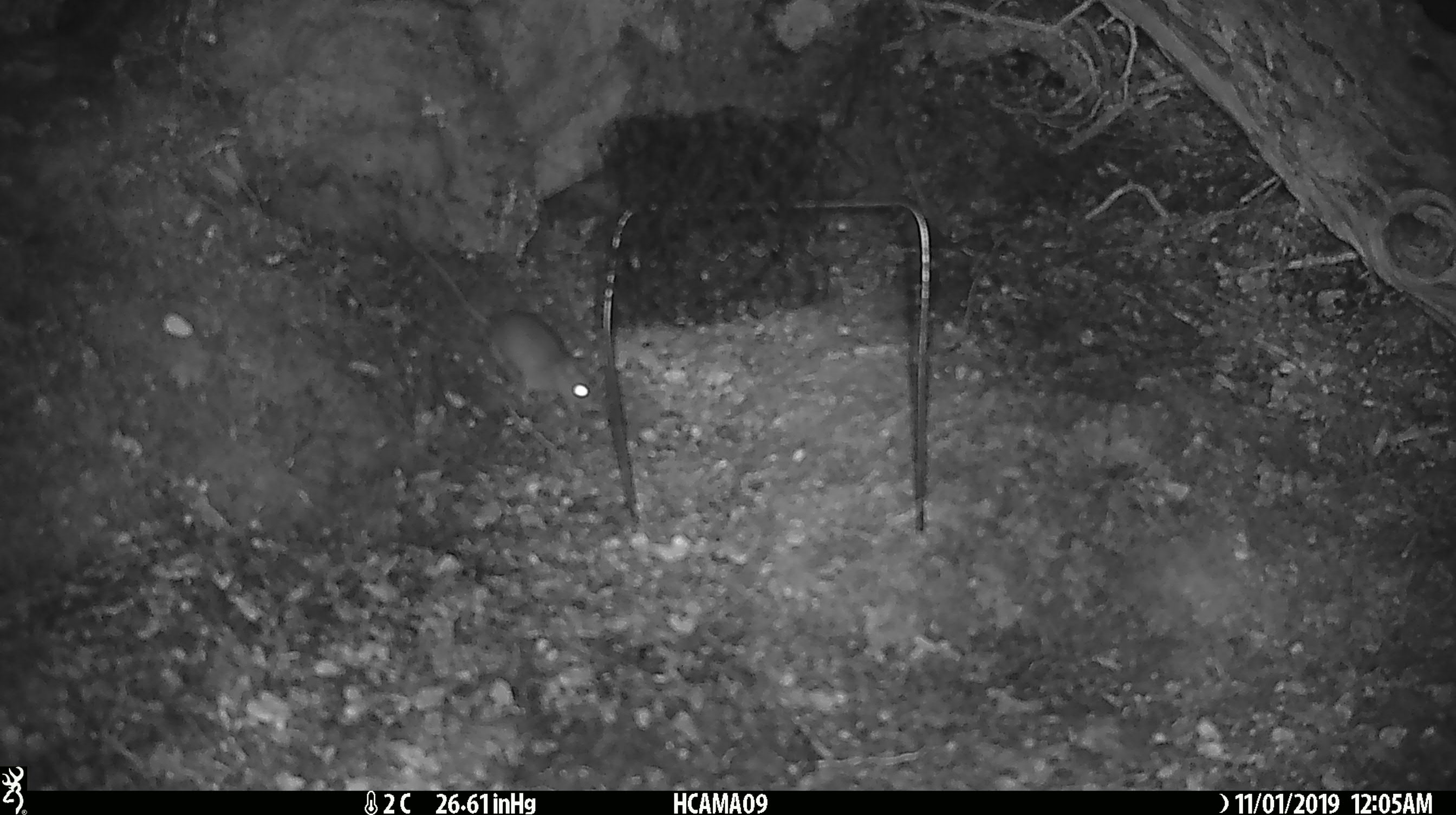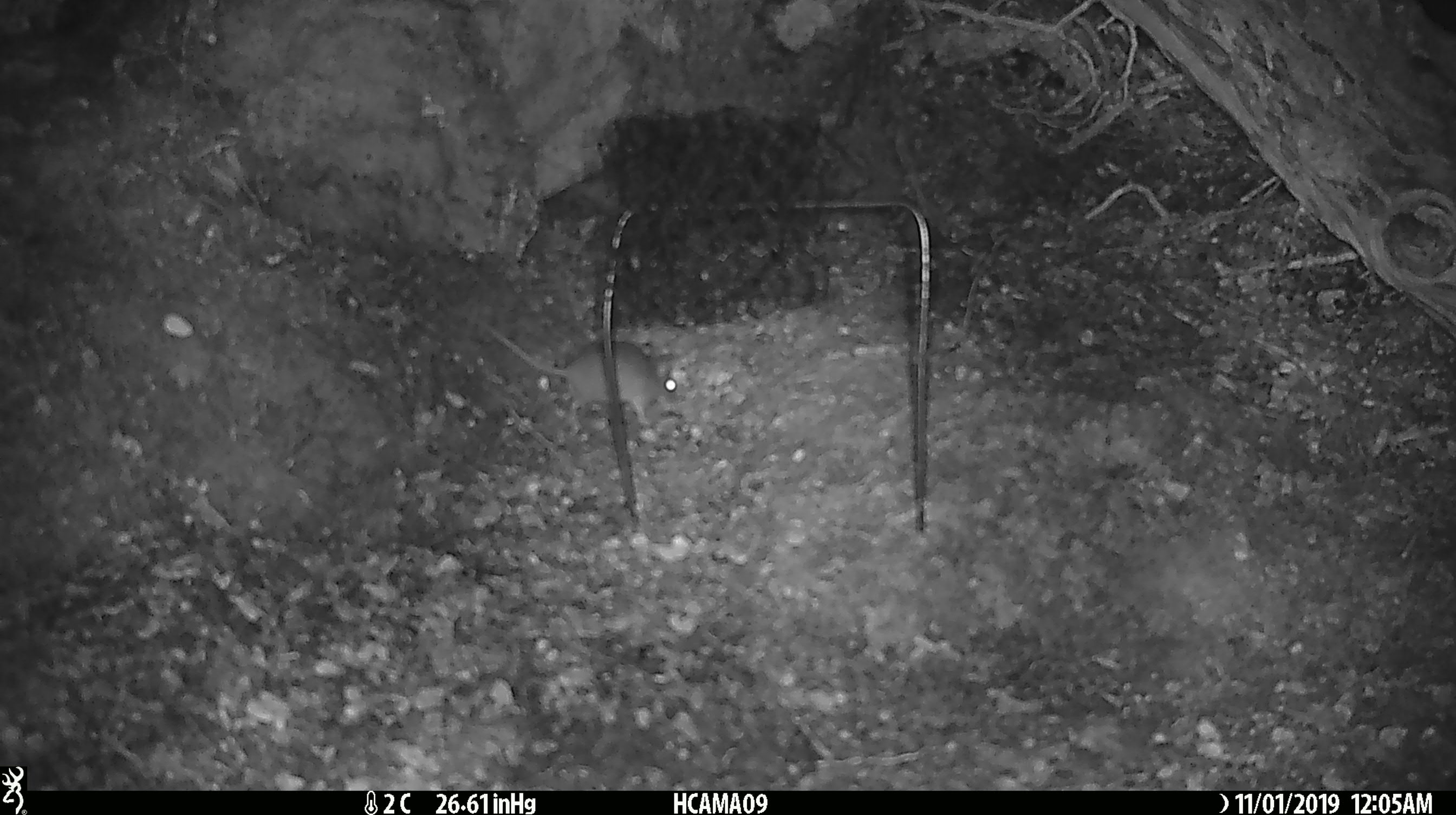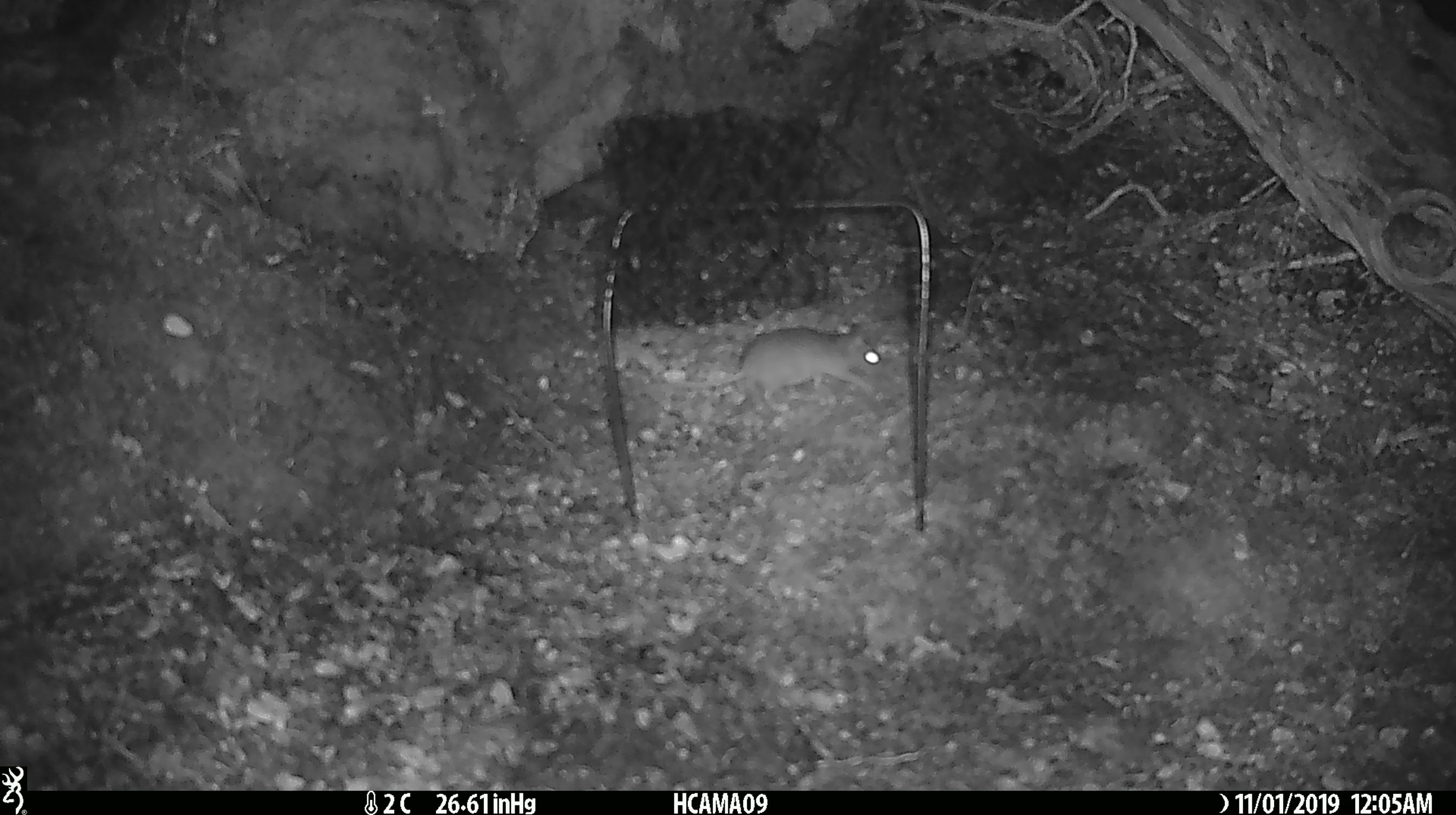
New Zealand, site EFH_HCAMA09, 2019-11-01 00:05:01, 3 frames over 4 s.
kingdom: Animalia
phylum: Chordata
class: Mammalia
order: Rodentia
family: Muridae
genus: Mus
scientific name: Mus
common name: mouse